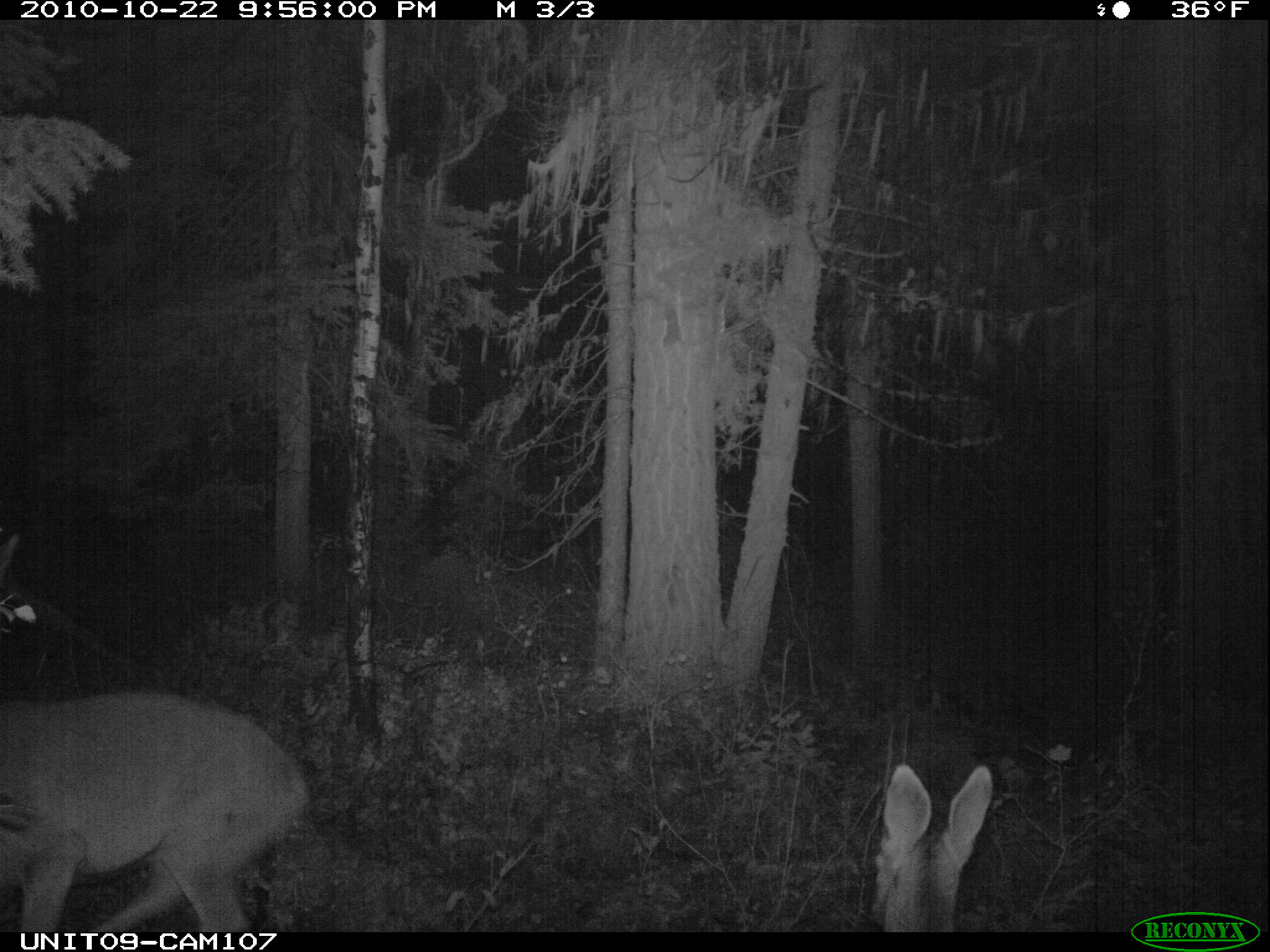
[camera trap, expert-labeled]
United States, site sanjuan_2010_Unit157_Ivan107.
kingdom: Animalia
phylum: Chordata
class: Mammalia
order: Artiodactyla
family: Cervidae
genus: Odocoileus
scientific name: Odocoileus hemionus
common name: mule deer